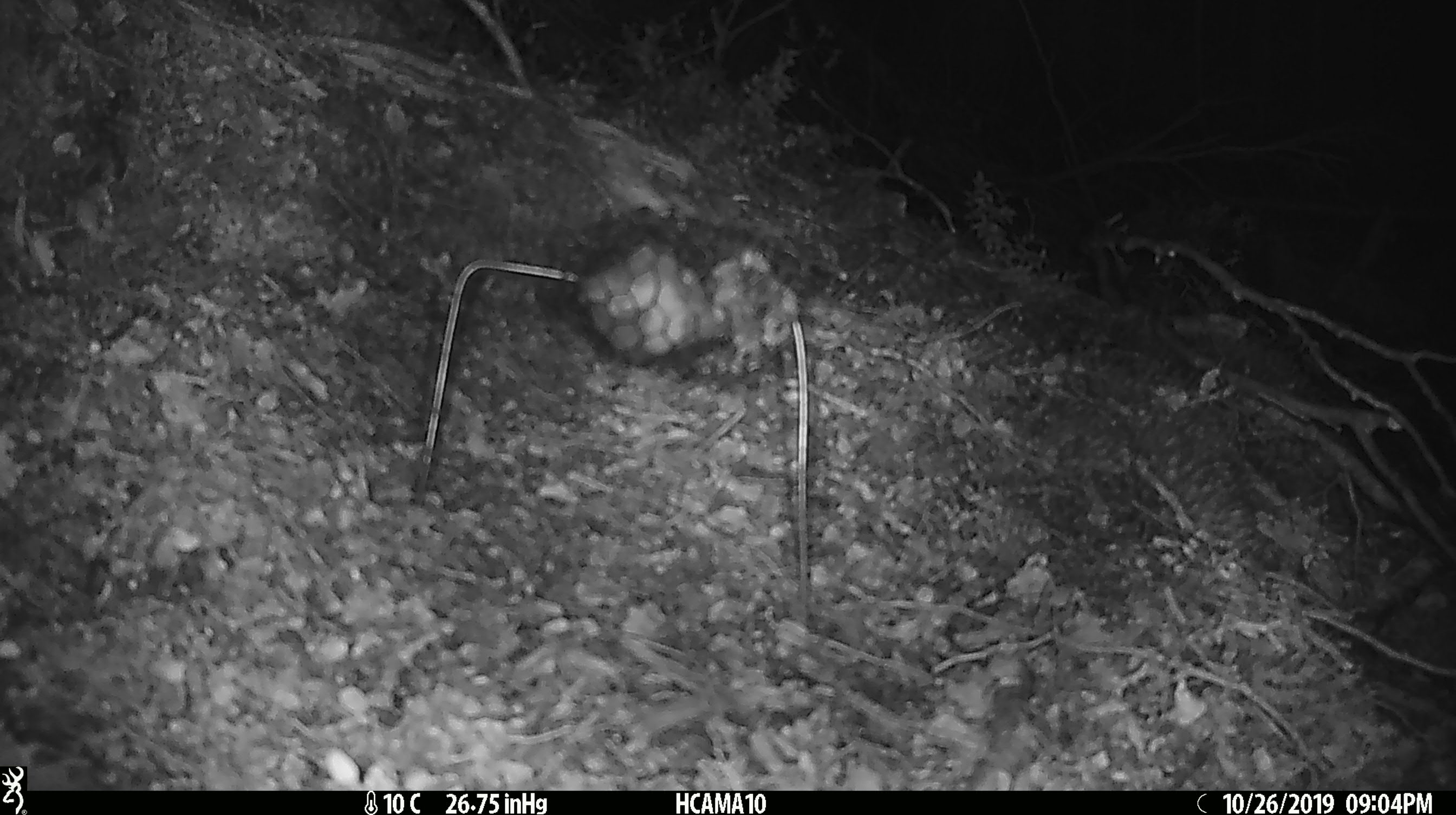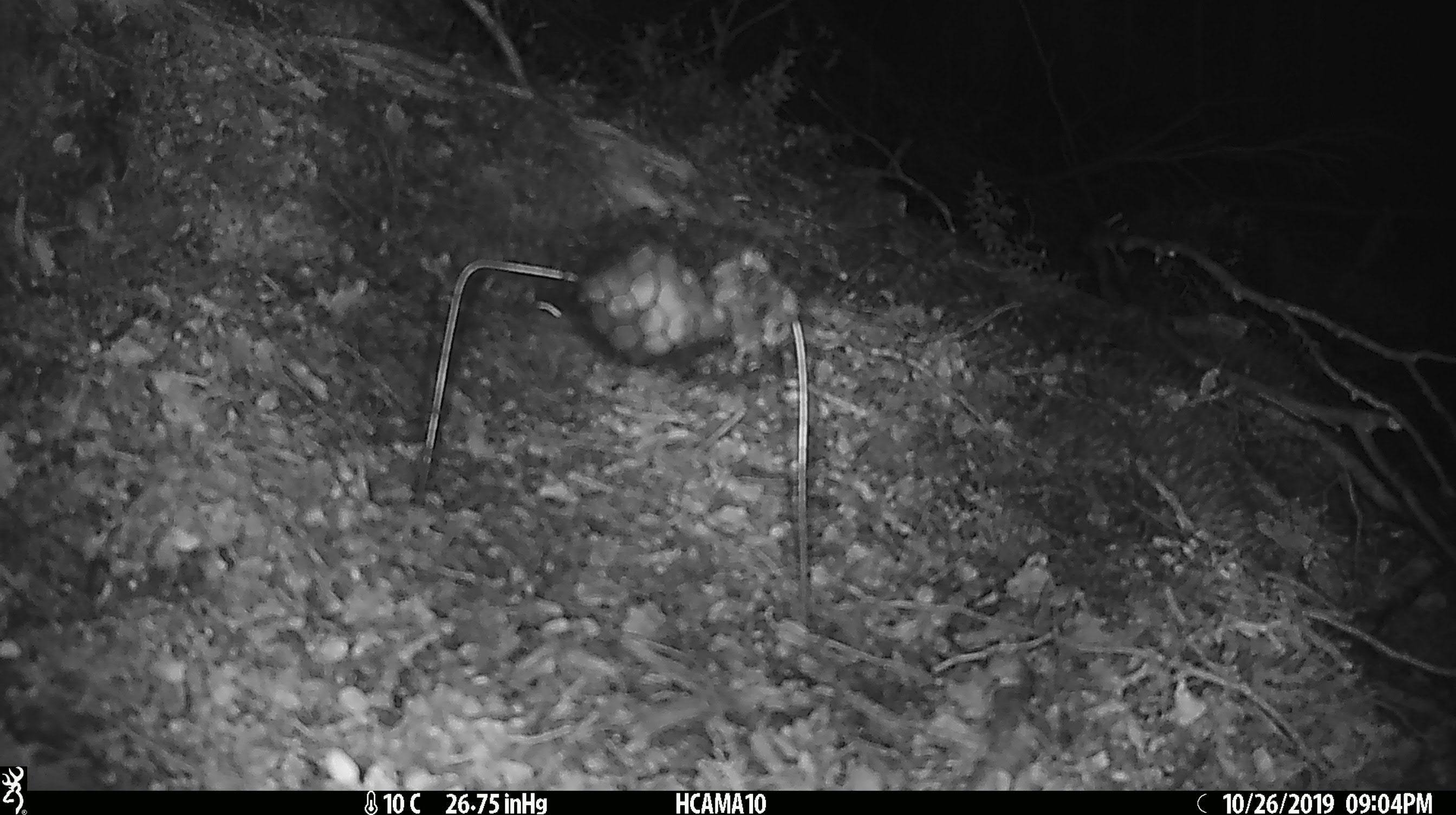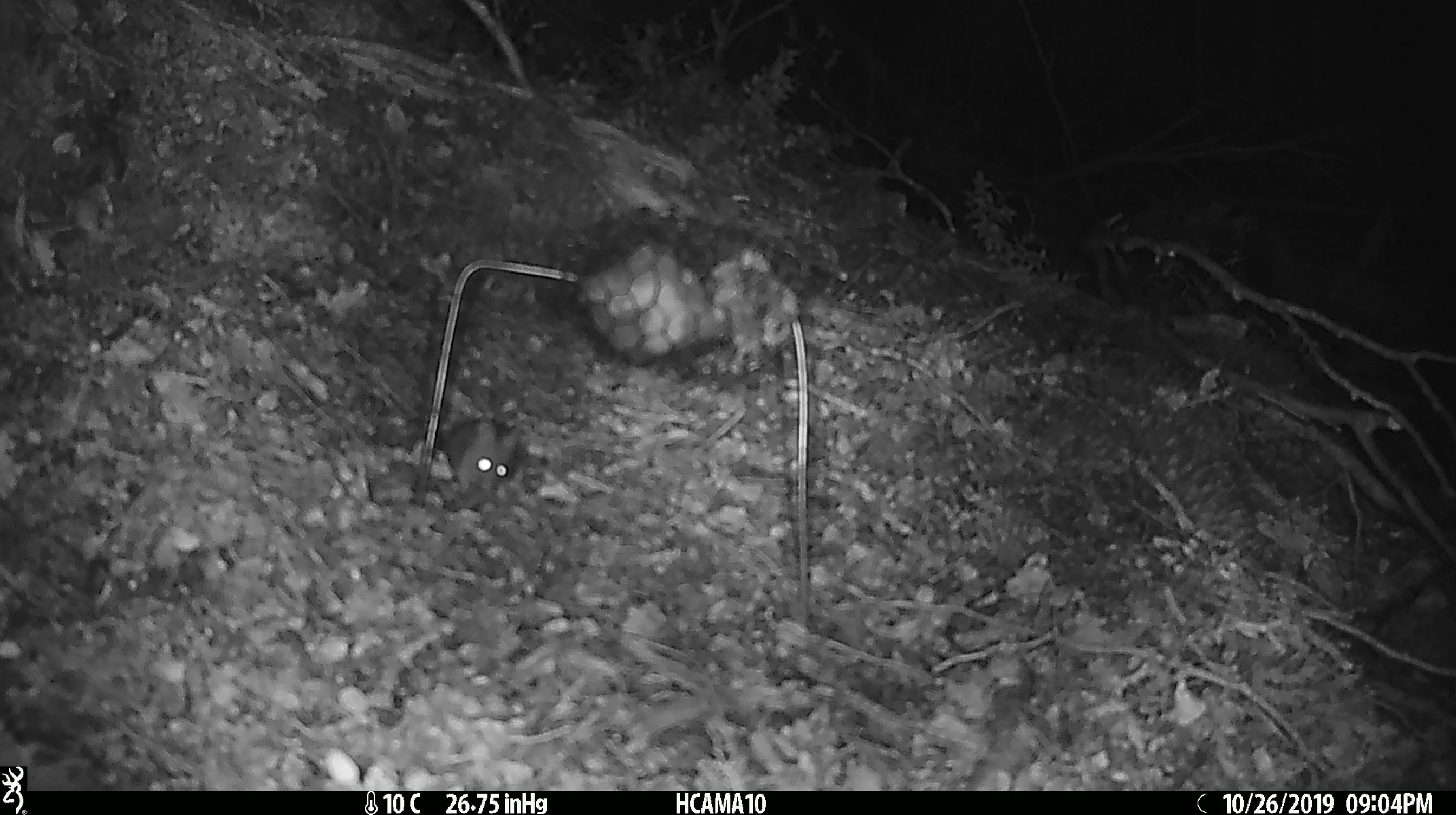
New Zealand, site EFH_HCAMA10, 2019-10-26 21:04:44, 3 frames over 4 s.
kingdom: Animalia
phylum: Chordata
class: Mammalia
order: Rodentia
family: Muridae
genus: Mus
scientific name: Mus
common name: mouse